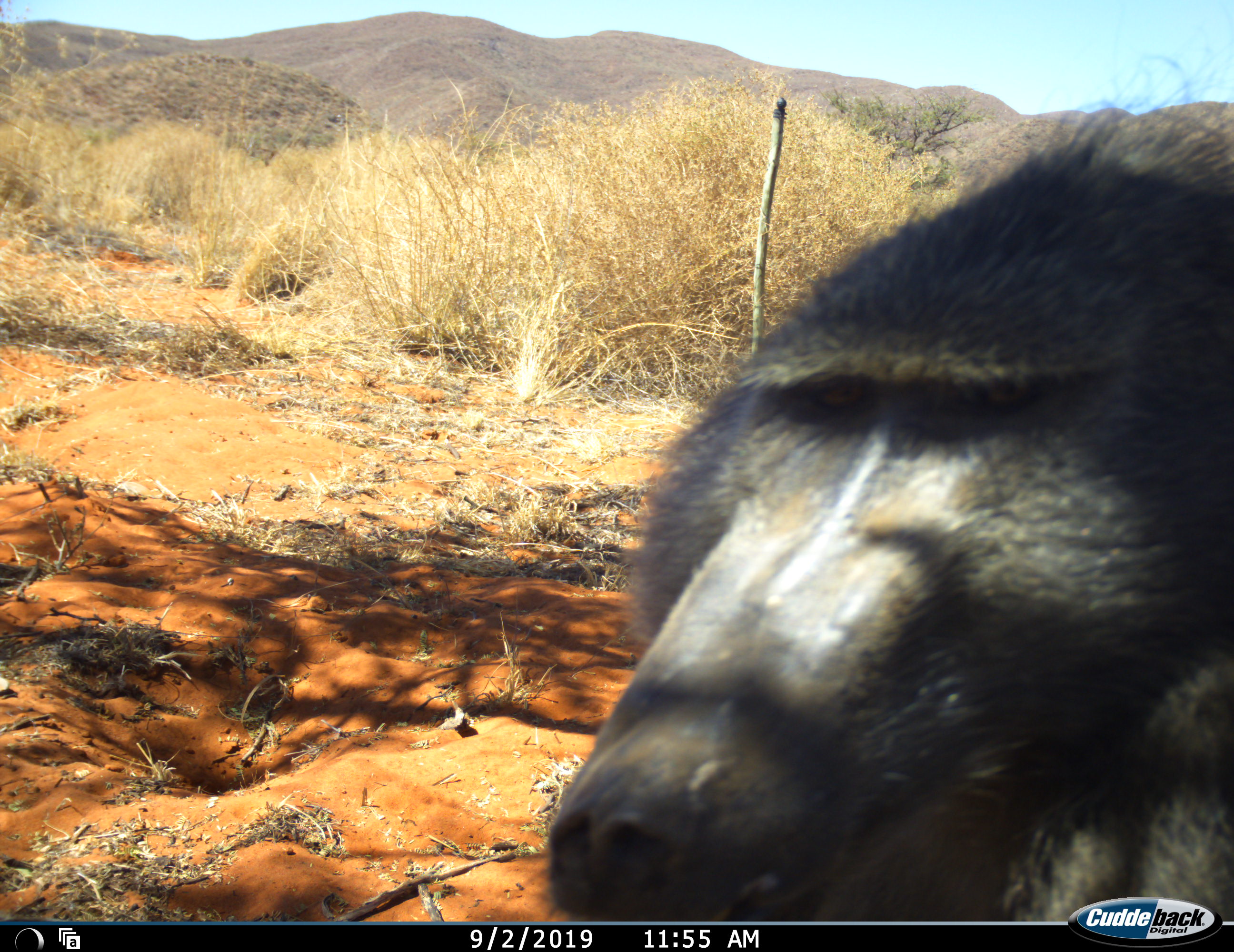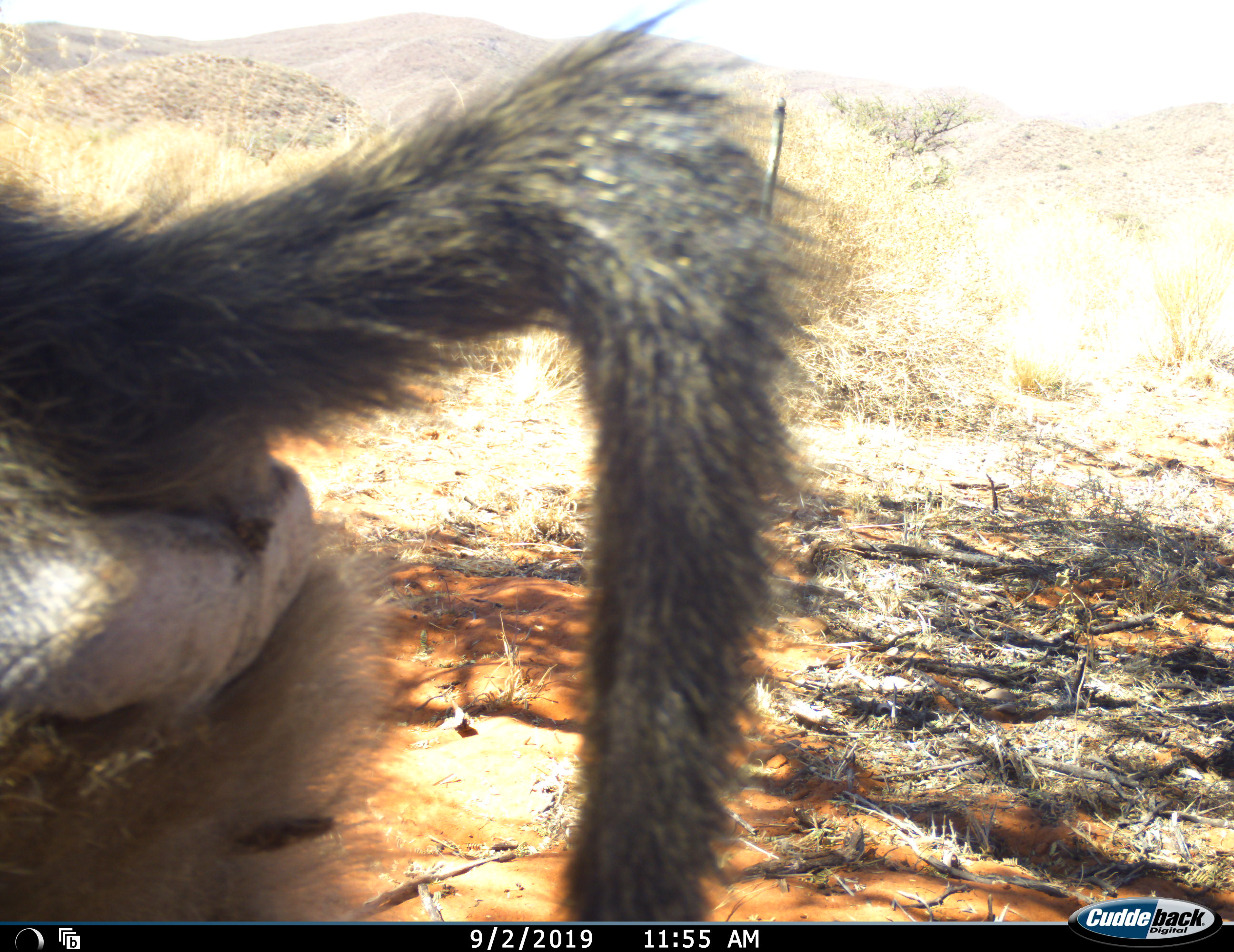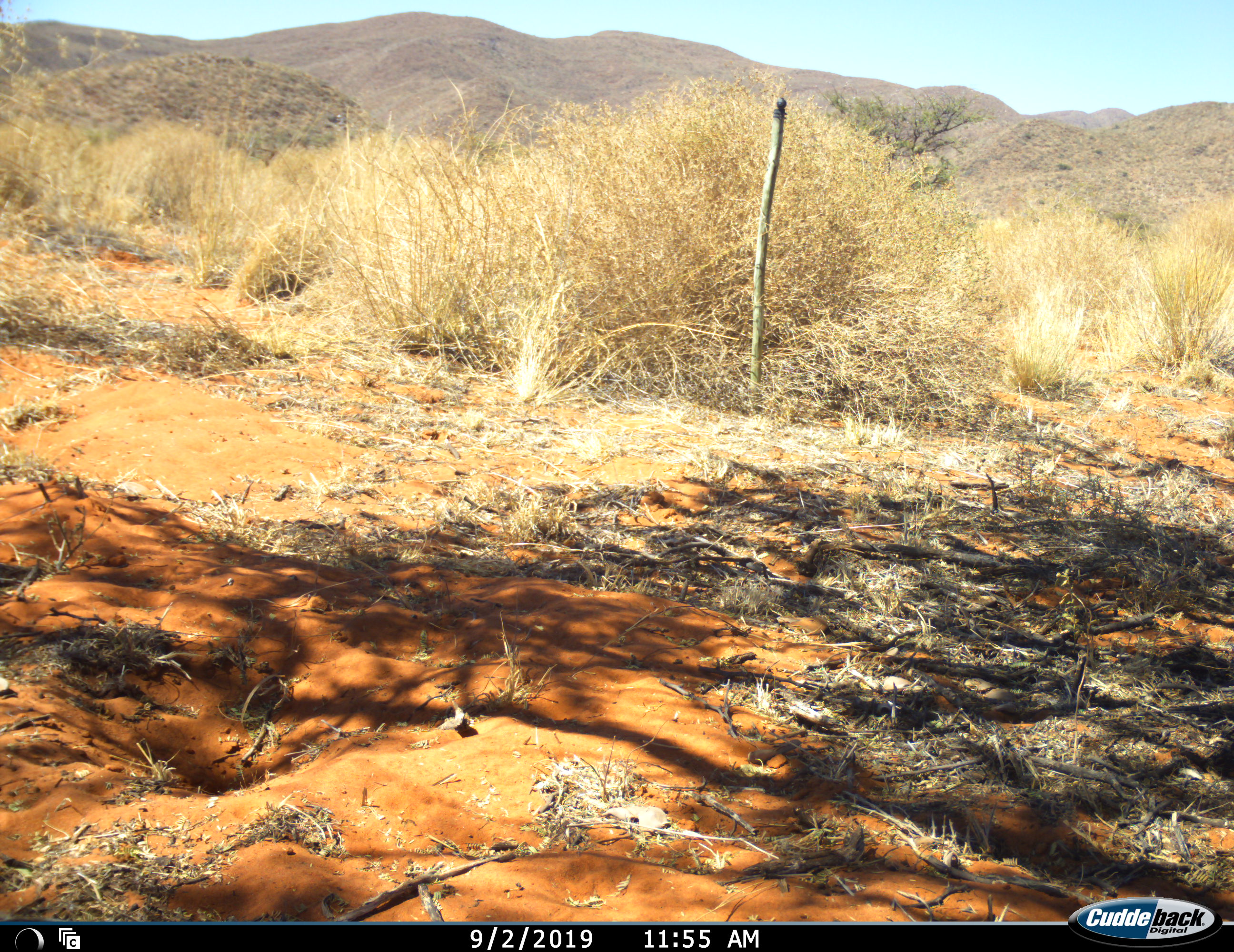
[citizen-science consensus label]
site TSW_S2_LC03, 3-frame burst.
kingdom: Animalia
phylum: Chordata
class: Mammalia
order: Primates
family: Cercopithecidae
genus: Papio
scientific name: Papio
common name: baboon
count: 1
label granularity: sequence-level